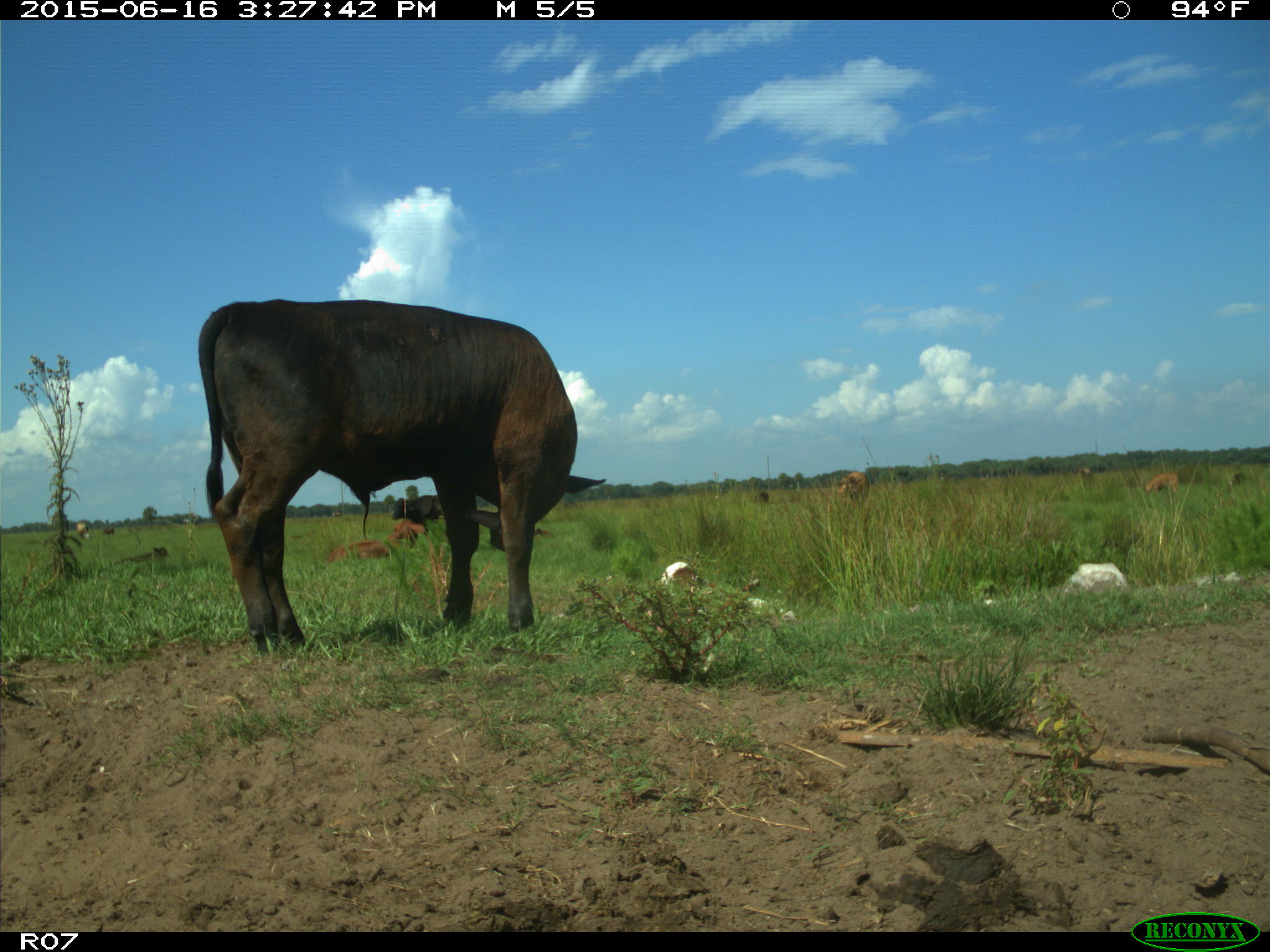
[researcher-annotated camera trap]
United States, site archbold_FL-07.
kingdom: Animalia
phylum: Chordata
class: Mammalia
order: Artiodactyla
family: Bovidae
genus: Bos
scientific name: Bos taurus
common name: domestic cow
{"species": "Bos taurus (domestic cow)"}